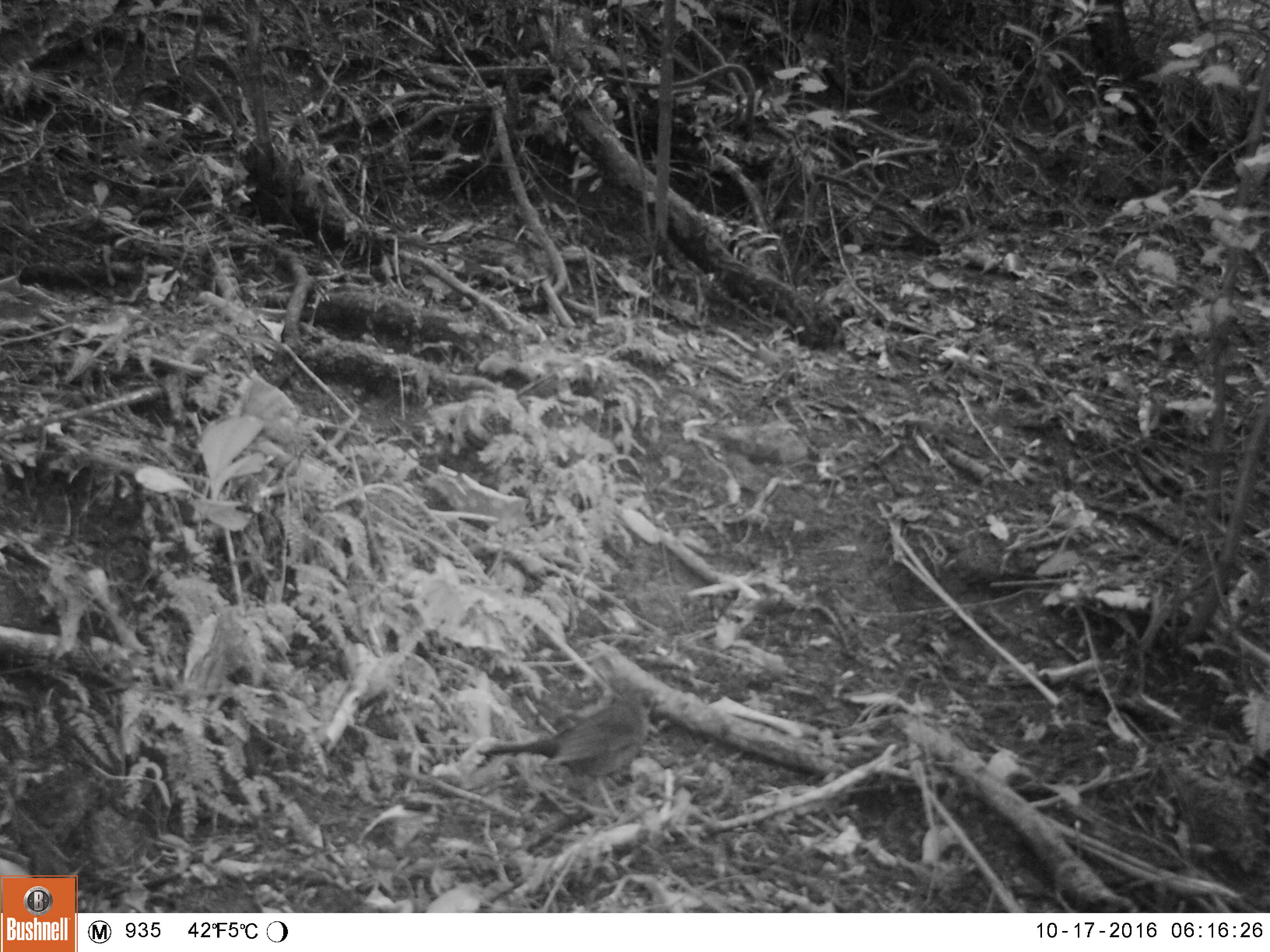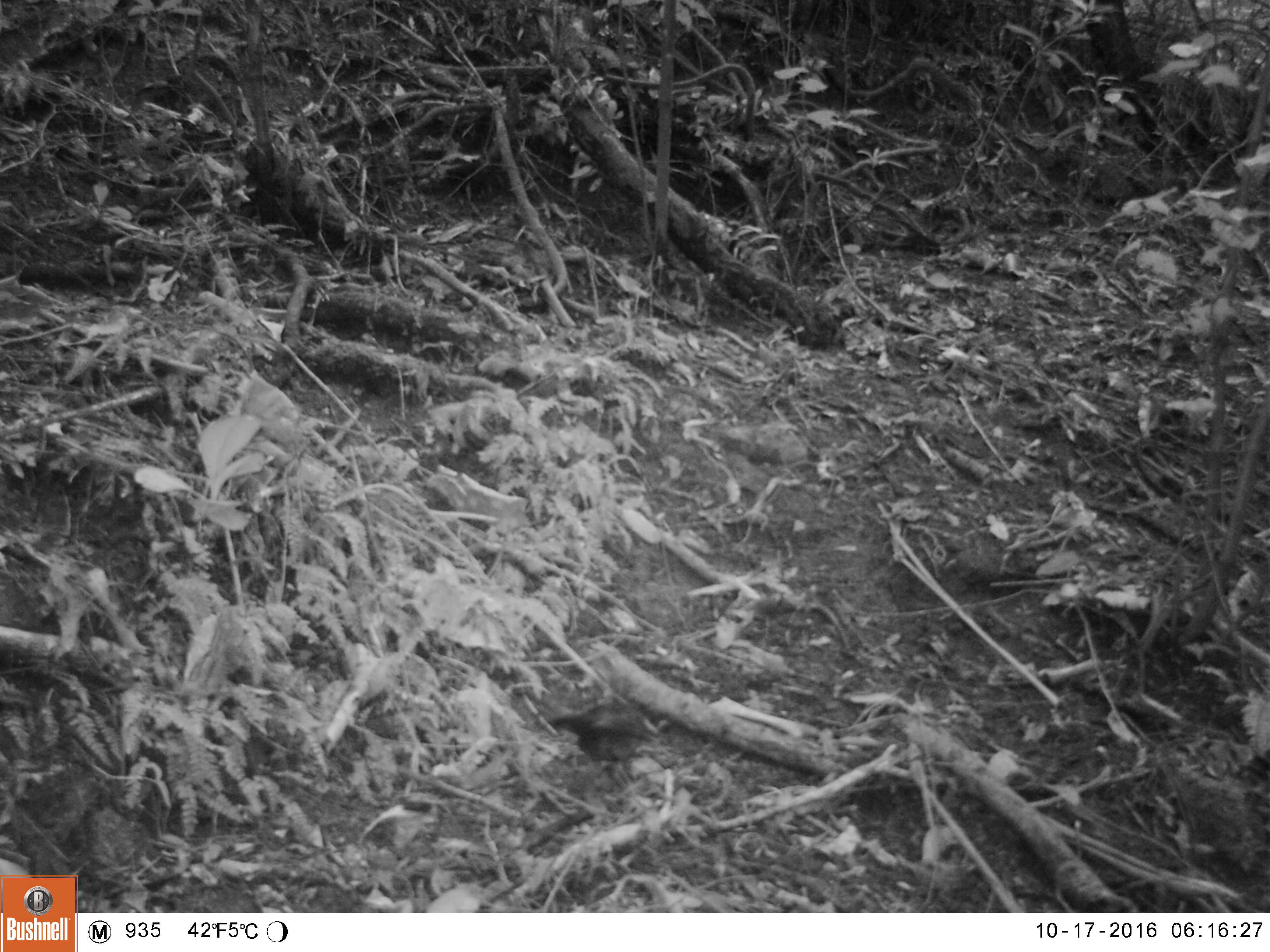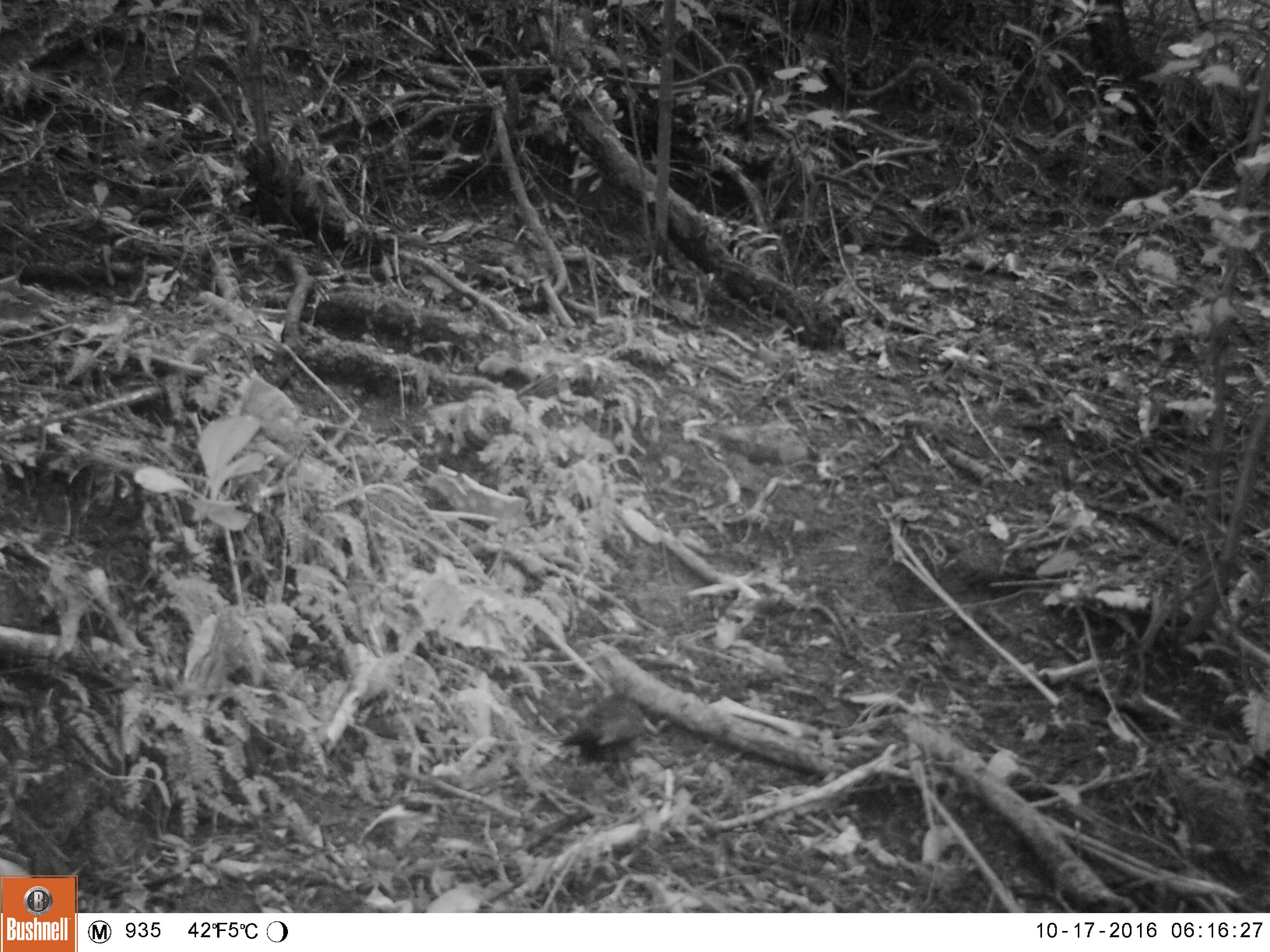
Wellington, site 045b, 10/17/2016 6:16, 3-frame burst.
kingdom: Animalia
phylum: Chordata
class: Aves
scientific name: Aves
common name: bird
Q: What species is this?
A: Bird (Aves).